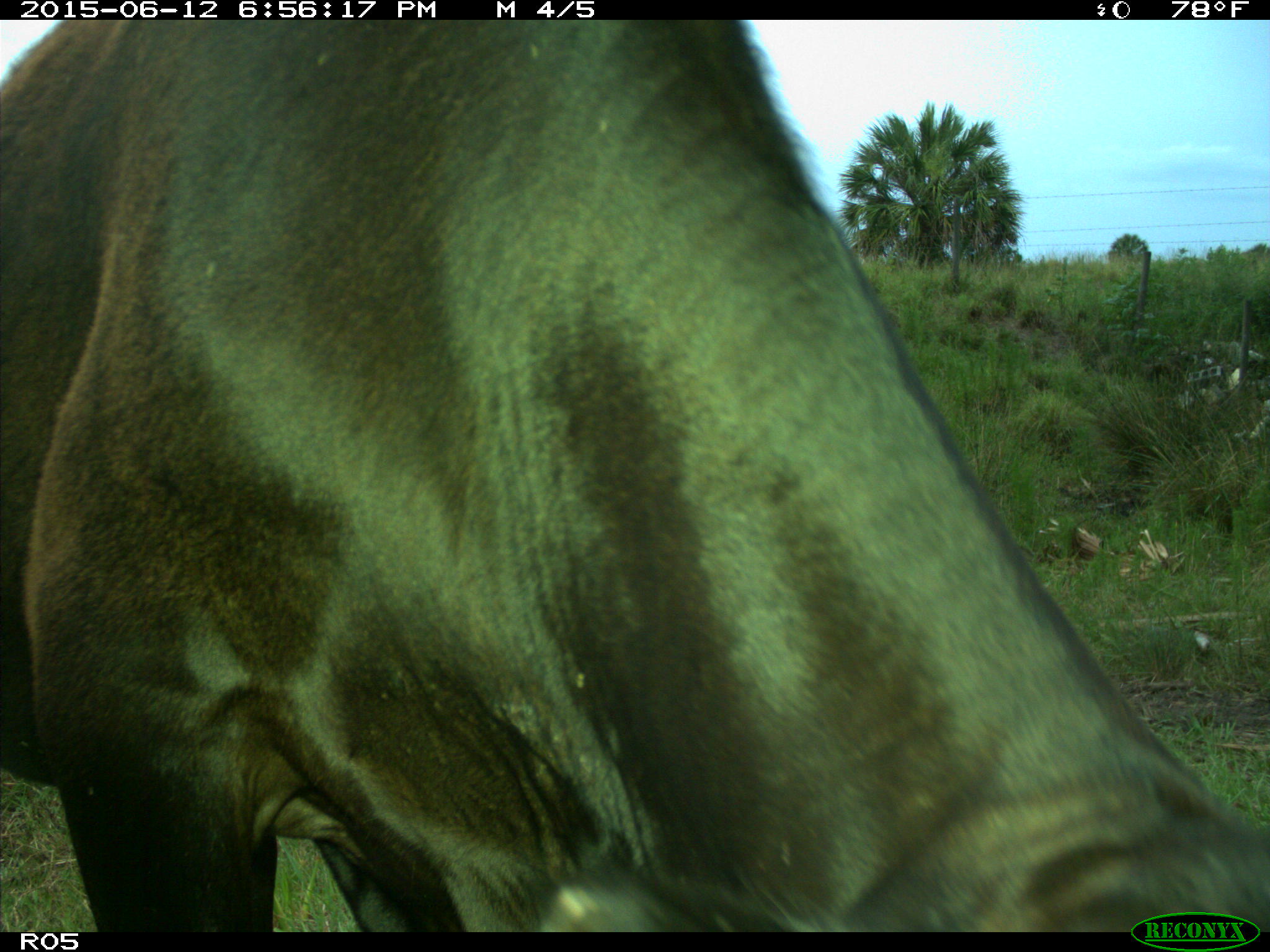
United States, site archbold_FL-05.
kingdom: Animalia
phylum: Chordata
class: Mammalia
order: Artiodactyla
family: Bovidae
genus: Bos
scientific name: Bos taurus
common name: domestic cow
Bos taurus (domestic cow).